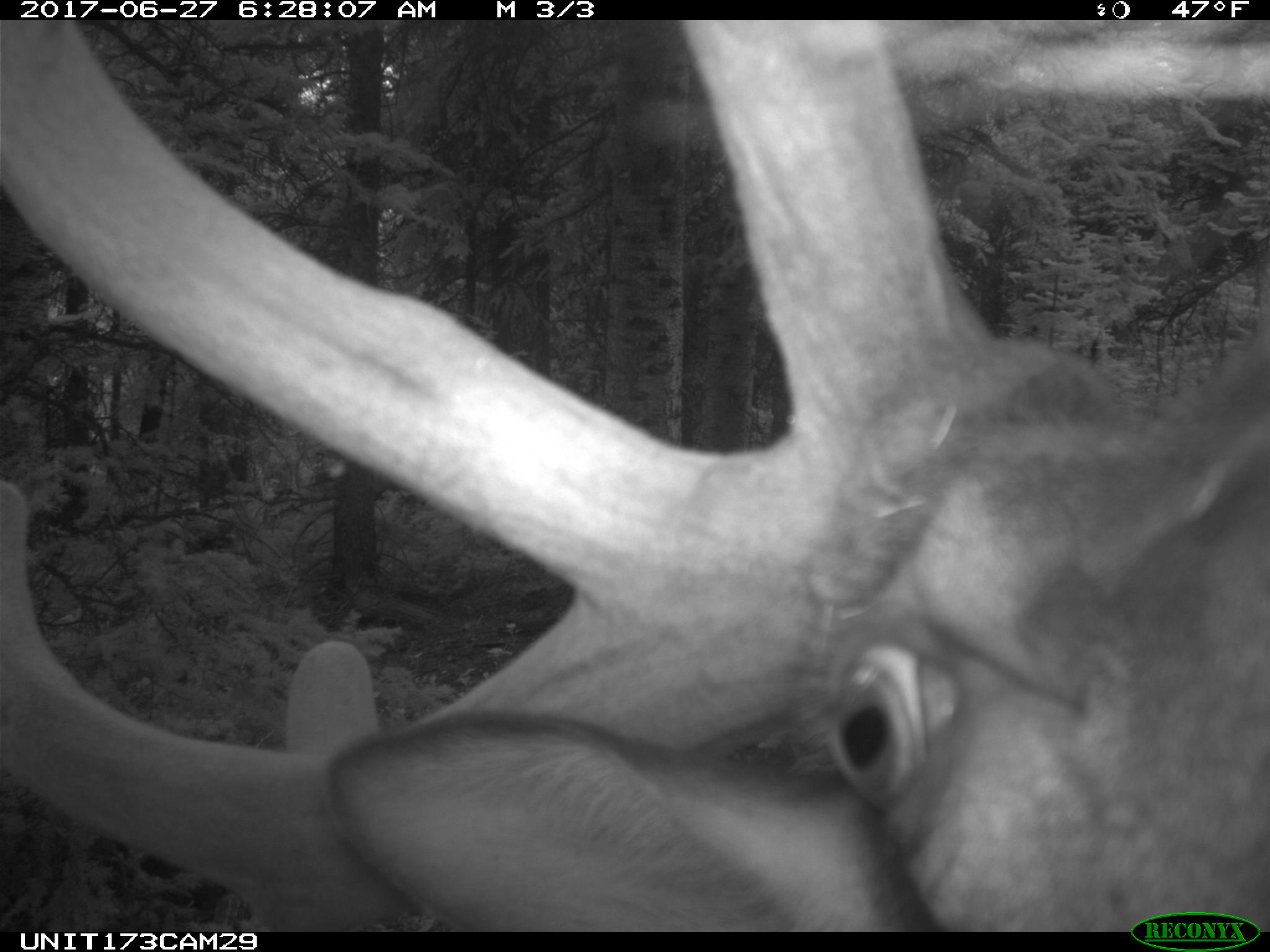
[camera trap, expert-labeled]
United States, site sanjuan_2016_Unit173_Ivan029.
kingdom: Animalia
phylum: Chordata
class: Mammalia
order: Artiodactyla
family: Cervidae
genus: Cervus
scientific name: Cervus elaphus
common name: red deer